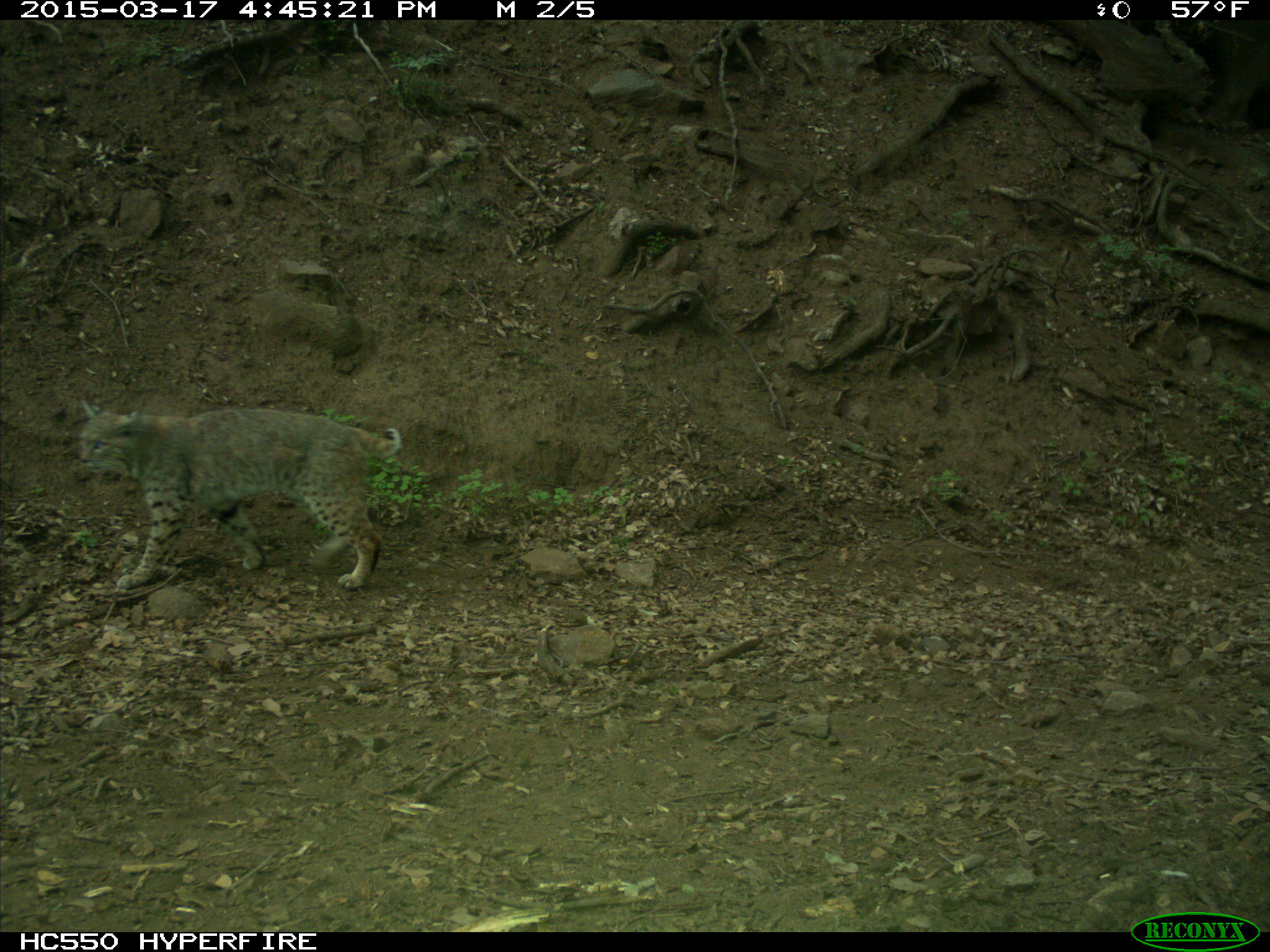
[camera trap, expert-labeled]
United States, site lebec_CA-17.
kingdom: Animalia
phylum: Chordata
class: Mammalia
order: Carnivora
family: Felidae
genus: Lynx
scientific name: Lynx rufus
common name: bobcat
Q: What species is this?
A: Lynx rufus (bobcat).